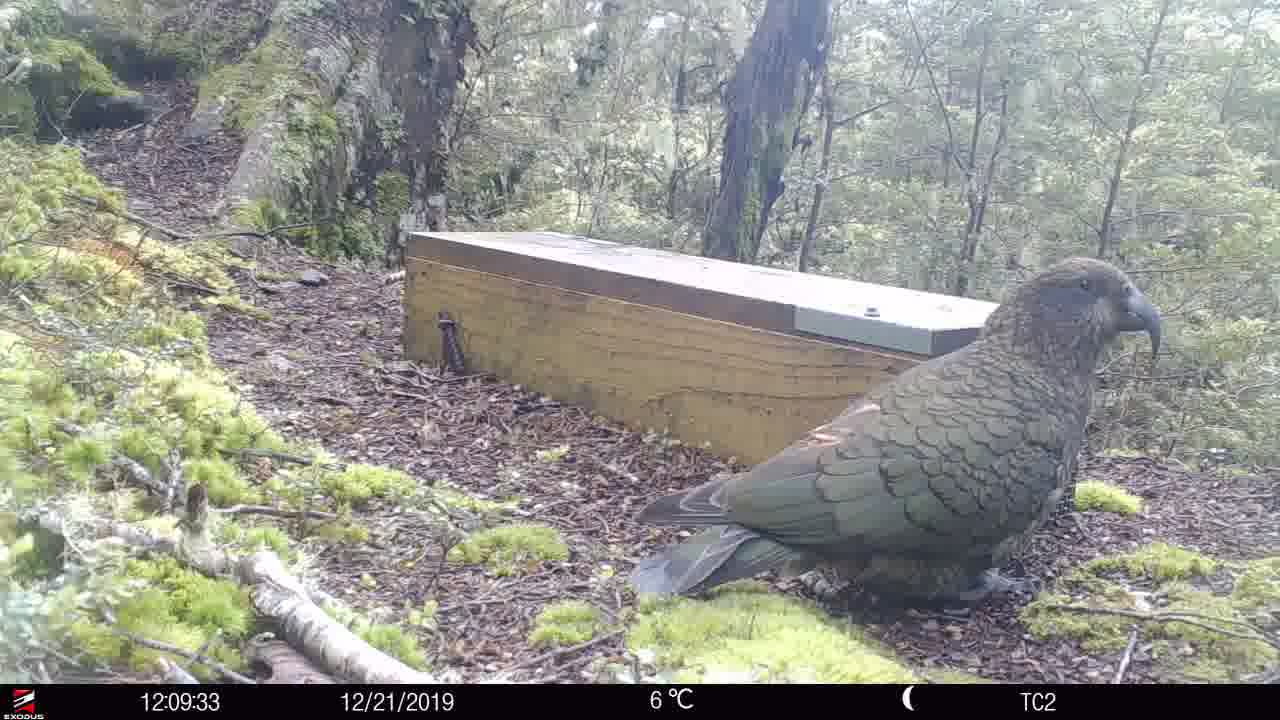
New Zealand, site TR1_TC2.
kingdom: Animalia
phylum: Chordata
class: Aves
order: Psittaciformes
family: Strigopidae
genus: Nestor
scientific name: Nestor notabilis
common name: kea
Kea (Nestor notabilis).